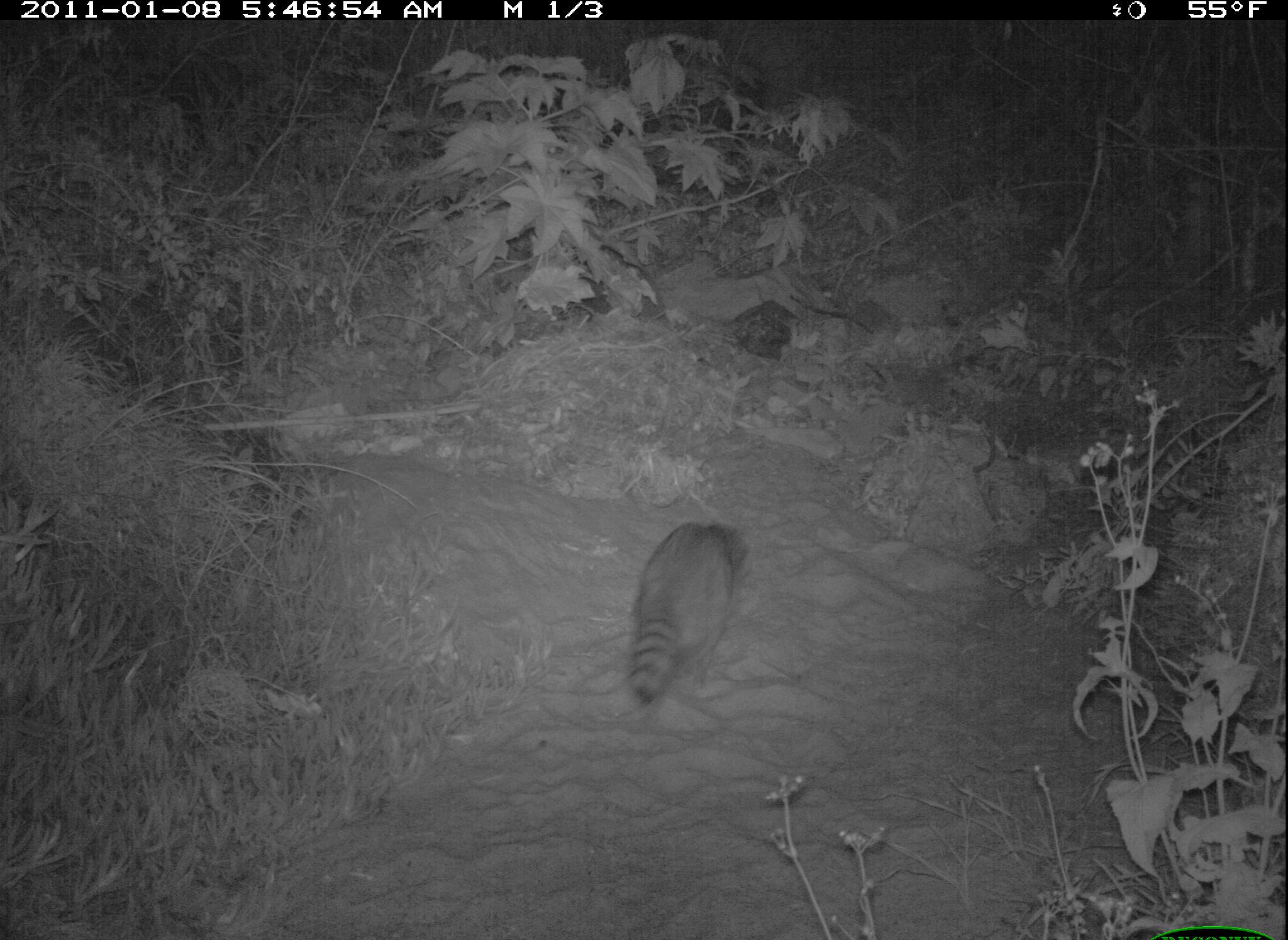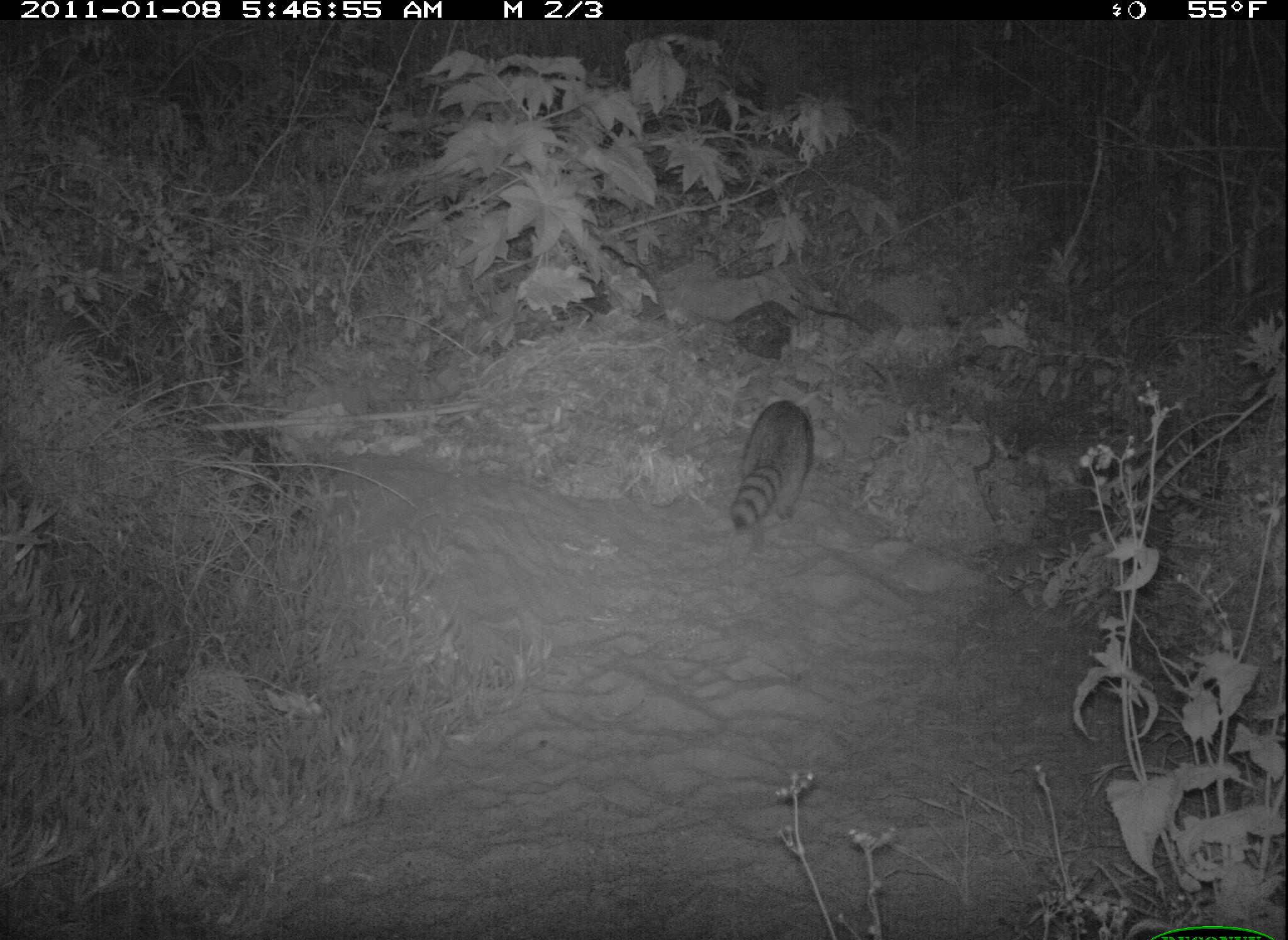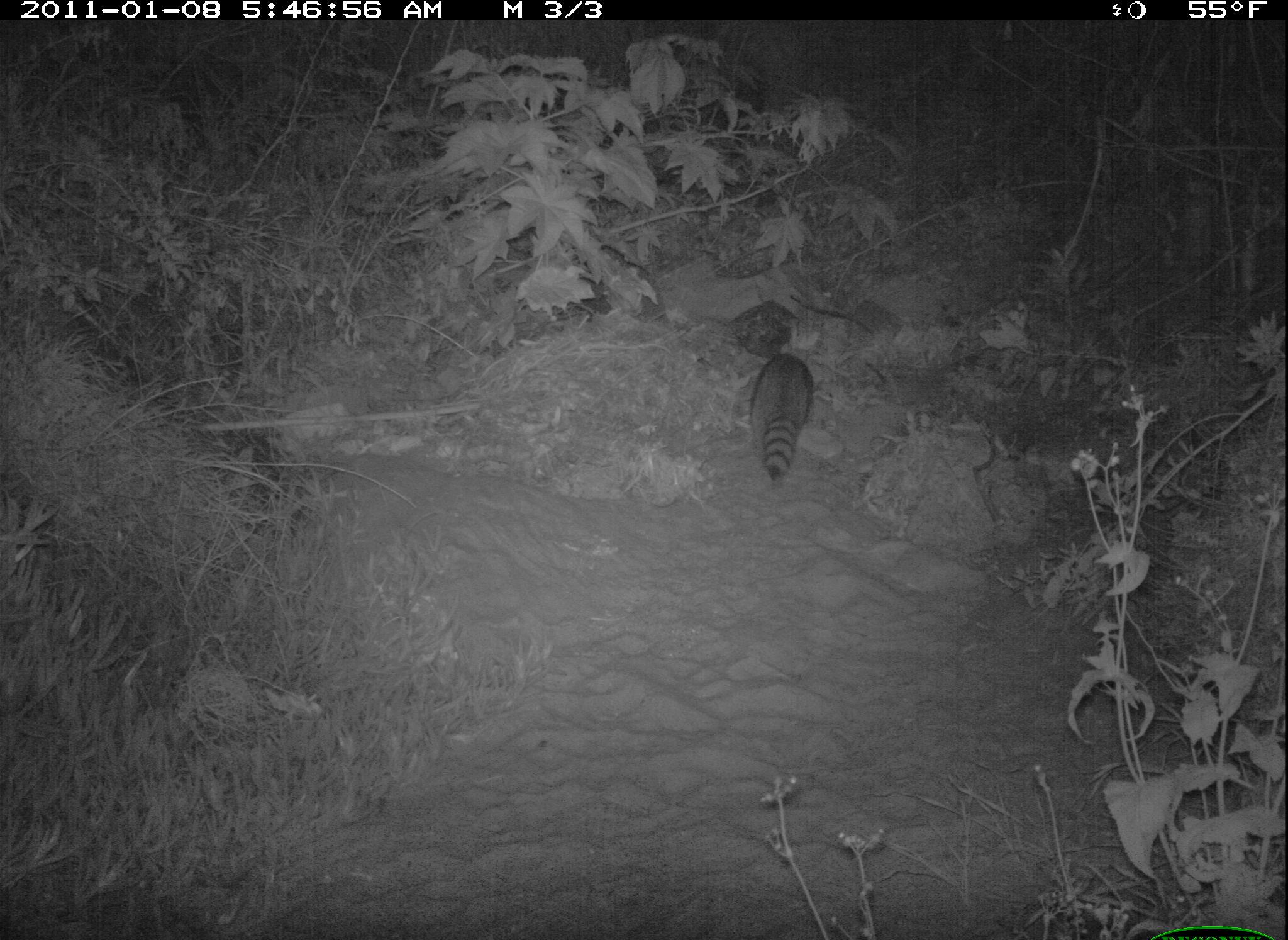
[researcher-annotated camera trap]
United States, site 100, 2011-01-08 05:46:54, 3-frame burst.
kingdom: Animalia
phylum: Chordata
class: Mammalia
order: Carnivora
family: Procyonidae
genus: Procyon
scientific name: Procyon lotor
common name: raccoon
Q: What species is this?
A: Raccoon (Procyon lotor).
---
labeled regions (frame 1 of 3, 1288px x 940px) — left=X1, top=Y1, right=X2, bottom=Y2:
raccoon: left=617, top=514, right=753, bottom=705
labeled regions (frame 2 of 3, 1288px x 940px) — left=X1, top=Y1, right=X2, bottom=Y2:
raccoon: left=726, top=388, right=819, bottom=543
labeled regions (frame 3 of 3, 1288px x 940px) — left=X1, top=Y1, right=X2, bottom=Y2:
raccoon: left=729, top=341, right=821, bottom=483